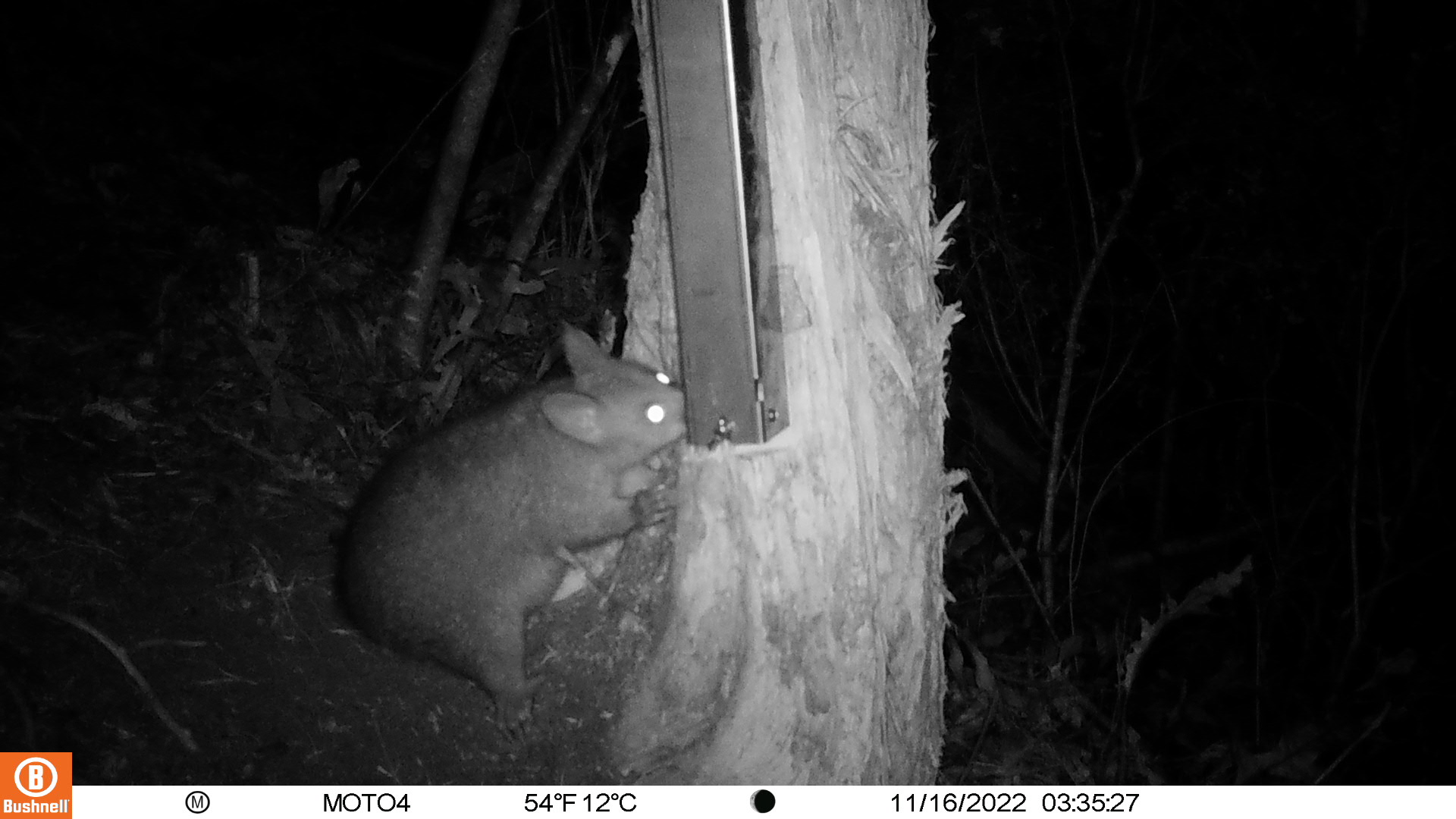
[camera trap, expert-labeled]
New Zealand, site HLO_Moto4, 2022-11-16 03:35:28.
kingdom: Animalia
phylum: Chordata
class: Mammalia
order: Diprotodontia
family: Phalangeridae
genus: Trichosurus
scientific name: Trichosurus vulpecula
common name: common brushtail possum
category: possum